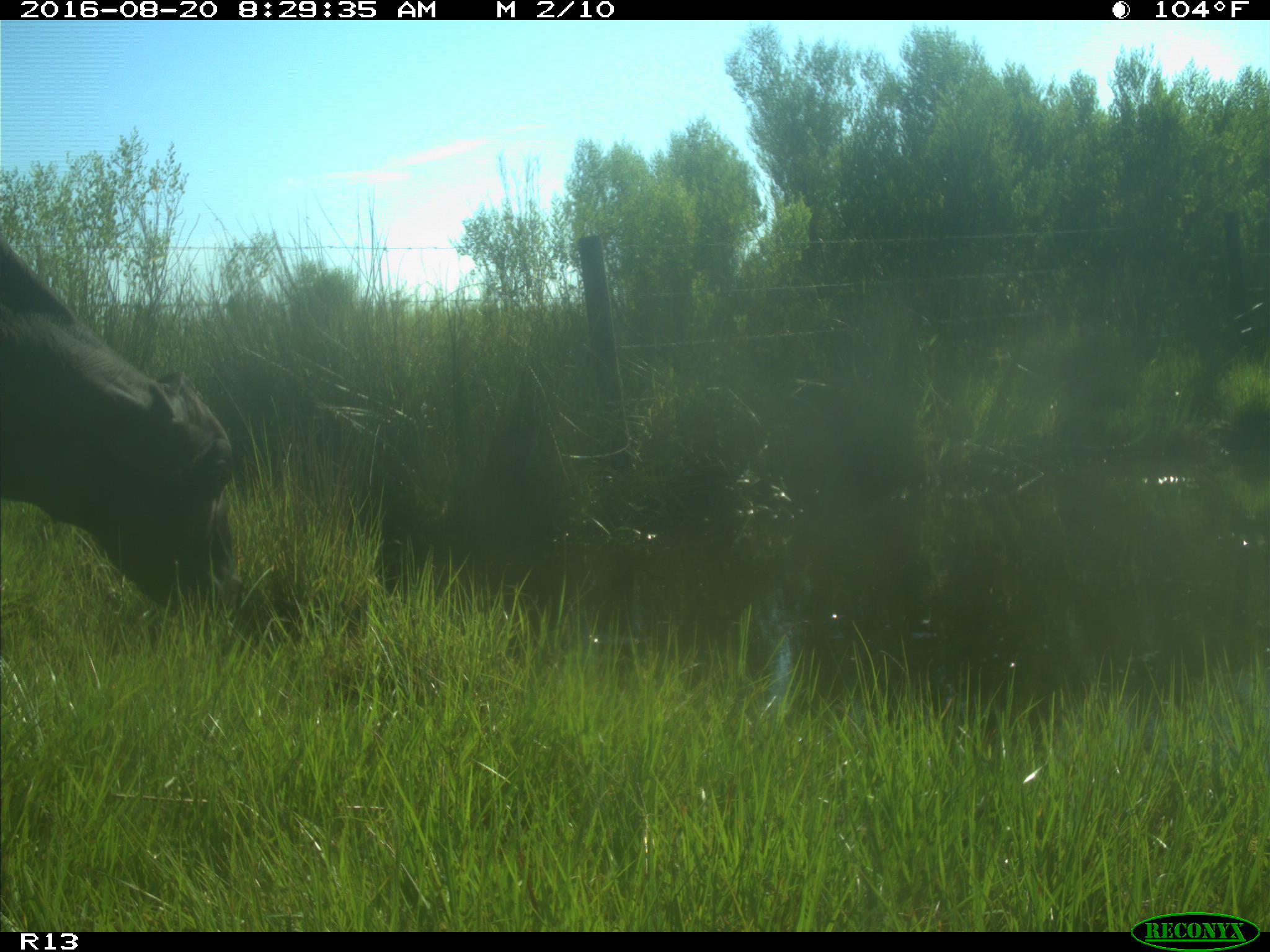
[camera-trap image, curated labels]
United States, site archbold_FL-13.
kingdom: Animalia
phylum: Chordata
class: Mammalia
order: Artiodactyla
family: Bovidae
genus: Bos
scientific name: Bos taurus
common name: domestic cow